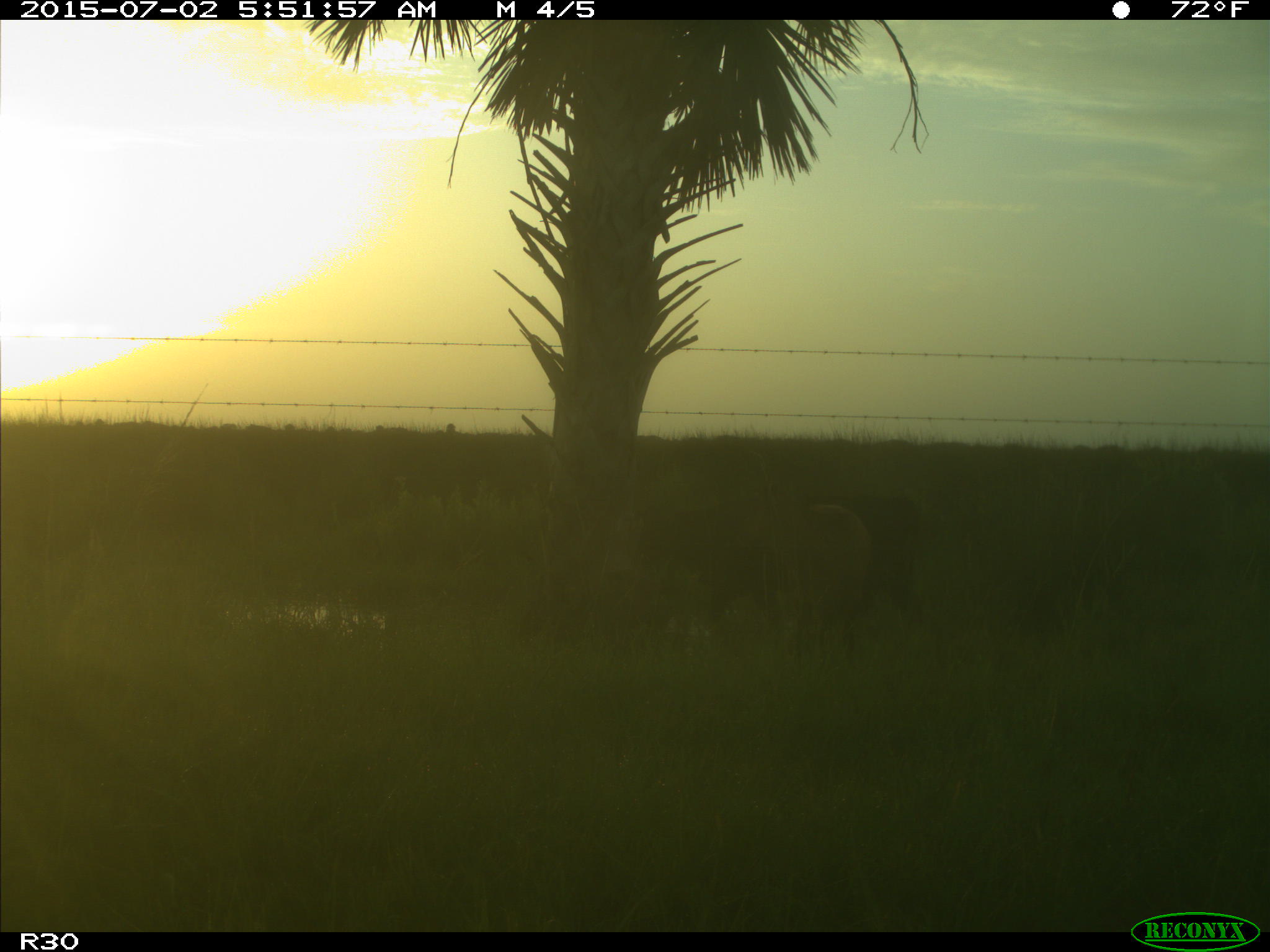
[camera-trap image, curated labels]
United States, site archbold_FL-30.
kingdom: Animalia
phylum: Chordata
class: Mammalia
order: Artiodactyla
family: Bovidae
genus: Bos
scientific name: Bos taurus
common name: domestic cow